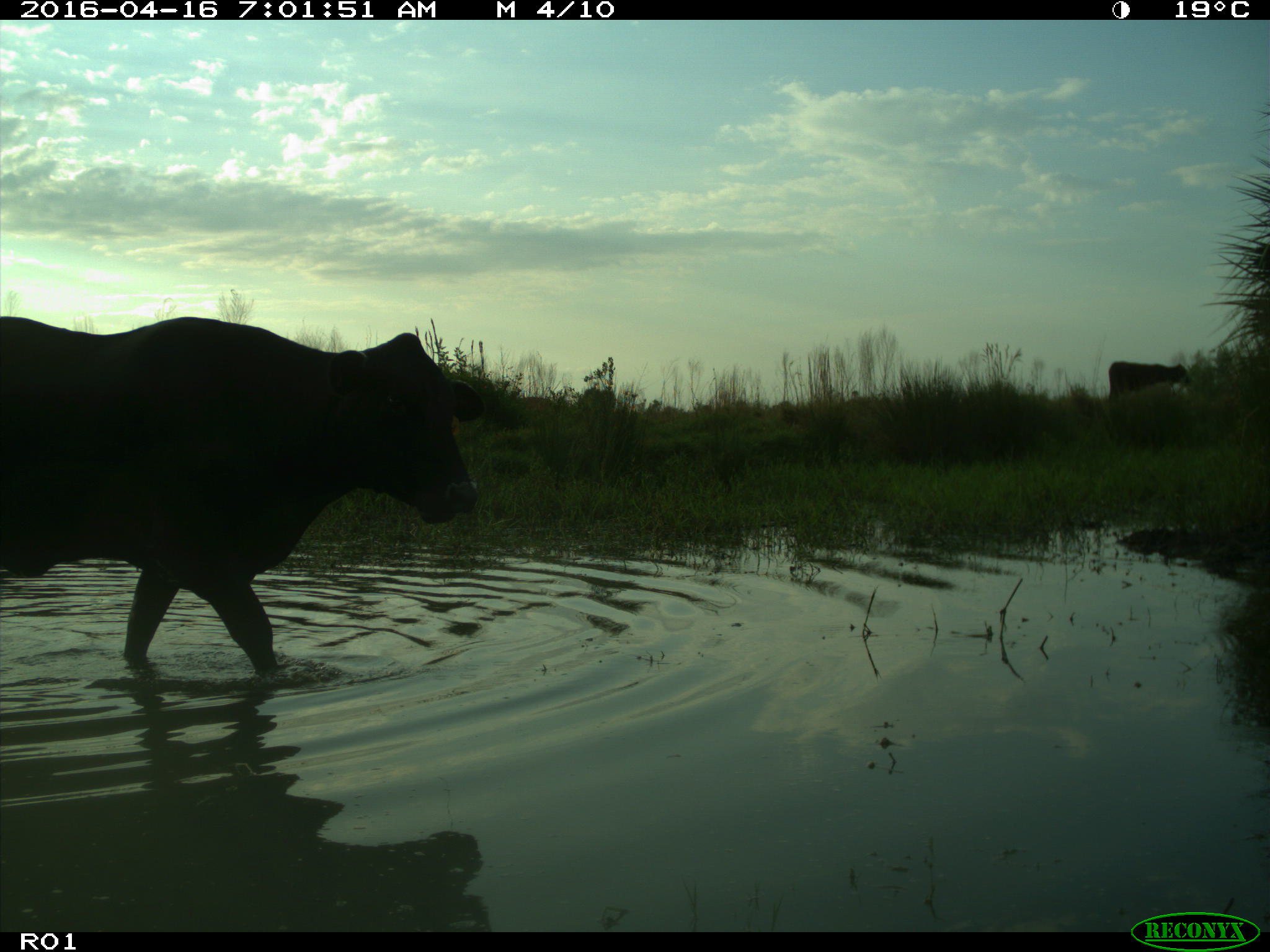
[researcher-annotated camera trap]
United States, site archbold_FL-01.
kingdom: Animalia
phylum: Chordata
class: Mammalia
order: Artiodactyla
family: Bovidae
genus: Bos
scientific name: Bos taurus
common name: domestic cow